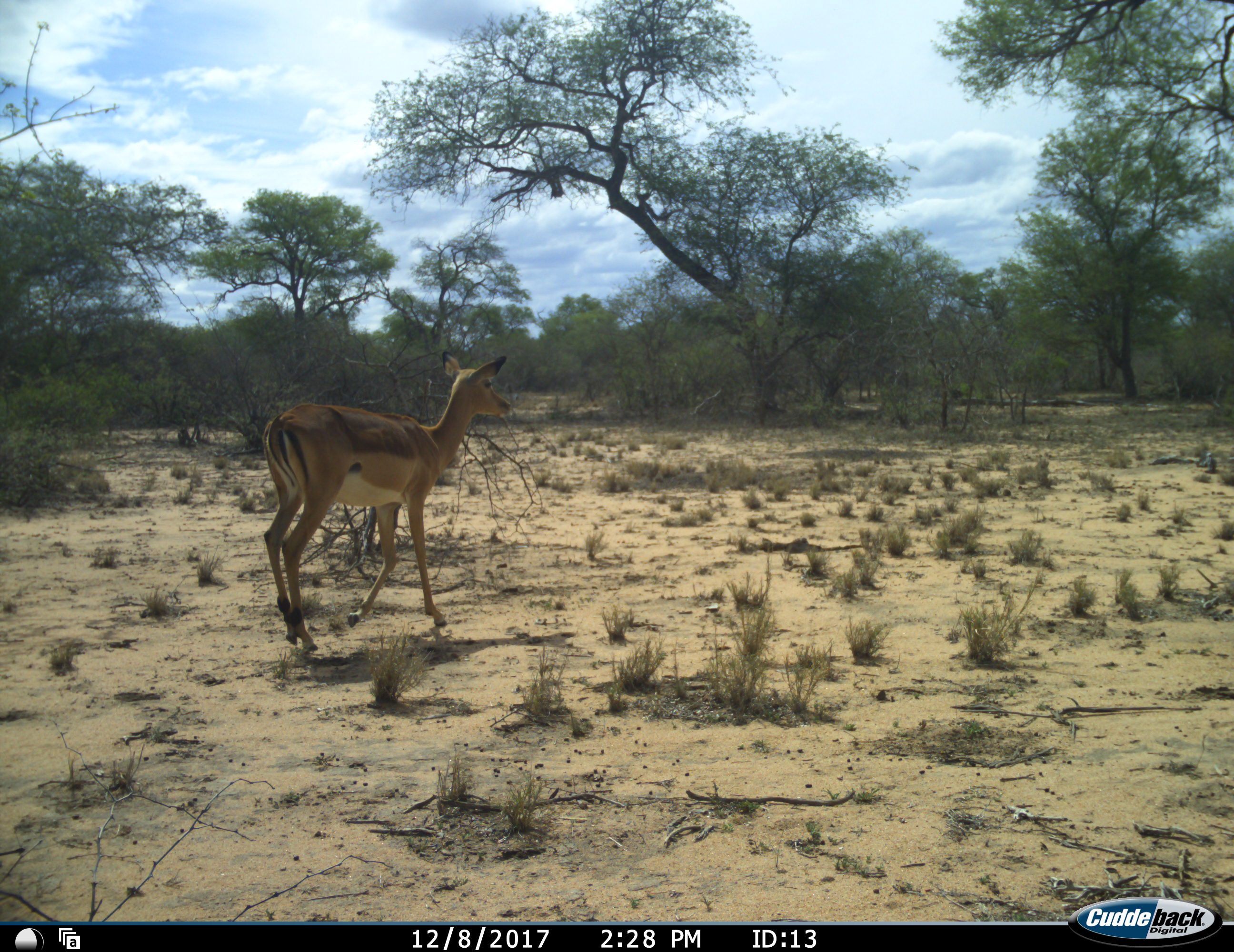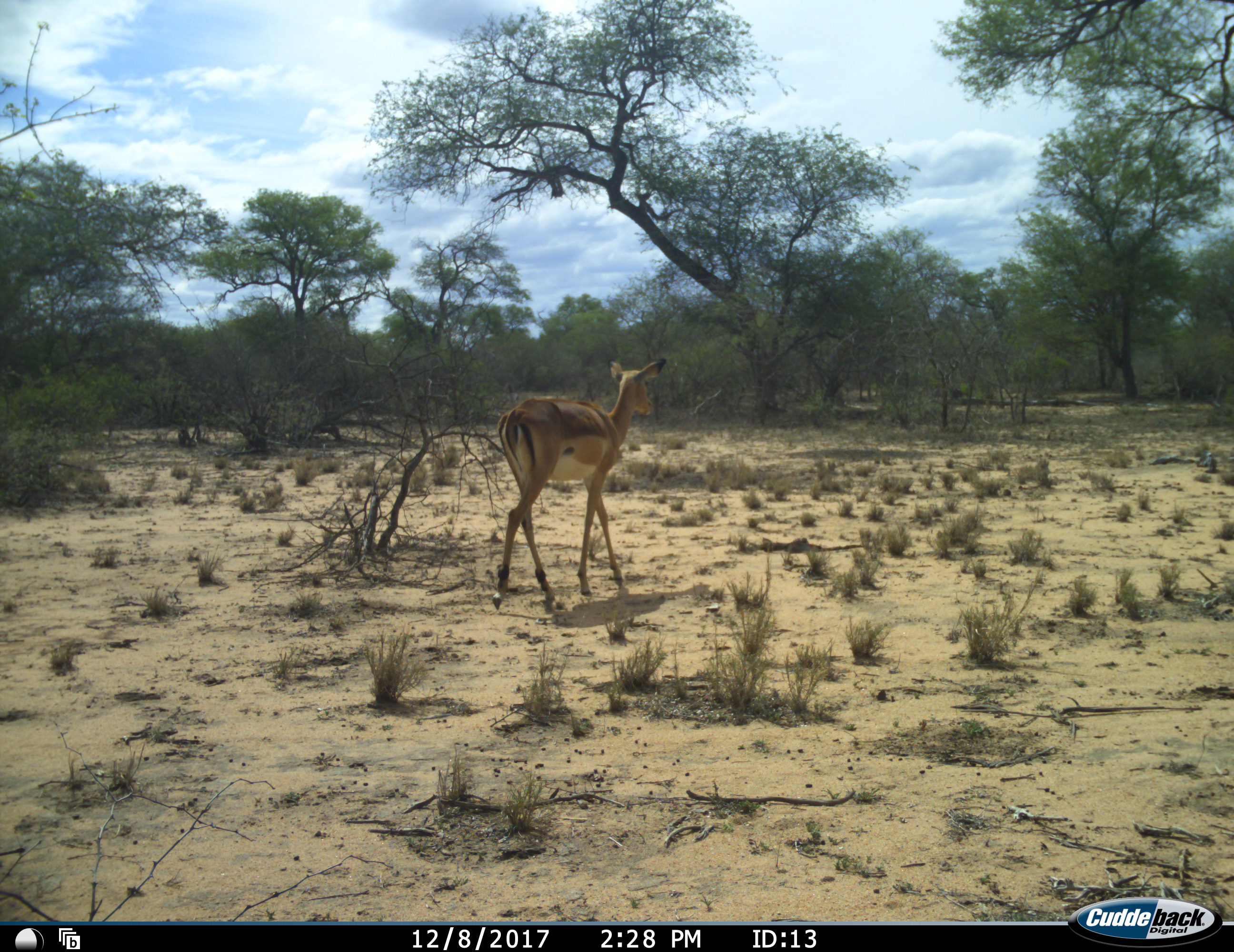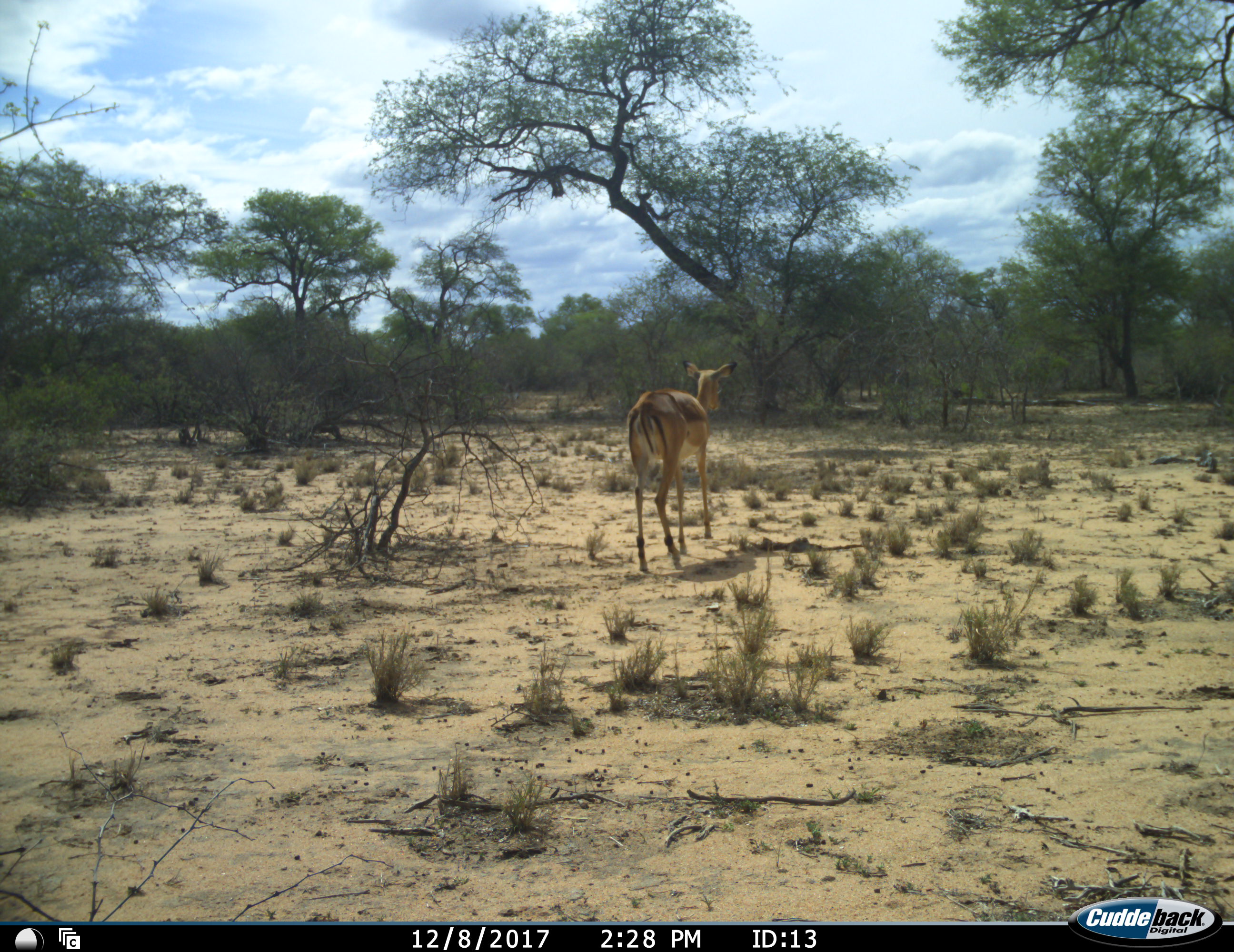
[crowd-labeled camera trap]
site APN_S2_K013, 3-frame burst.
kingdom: Animalia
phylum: Chordata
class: Mammalia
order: Artiodactyla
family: Bovidae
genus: Aepyceros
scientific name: Aepyceros melampus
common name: impala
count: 1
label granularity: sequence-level